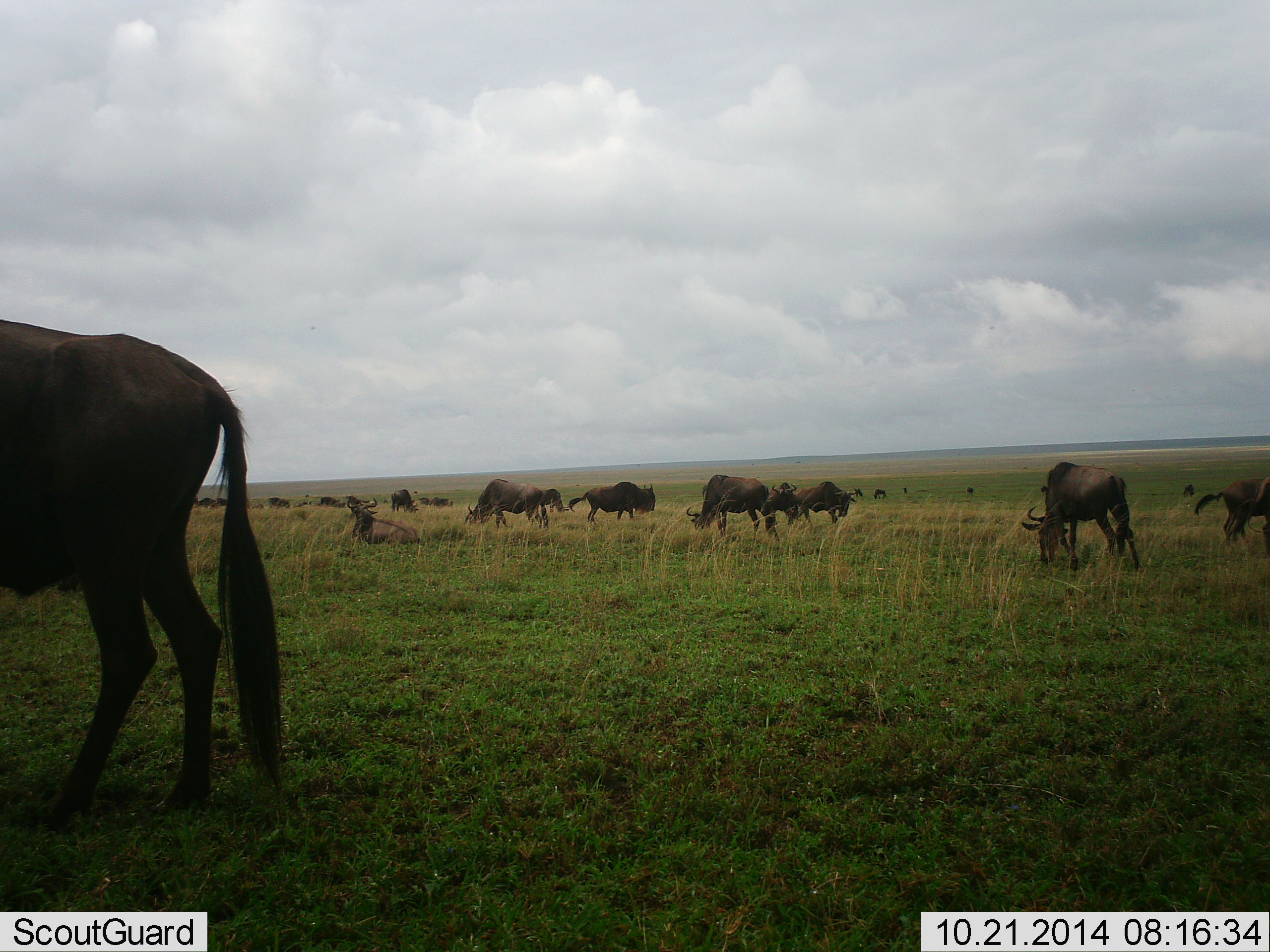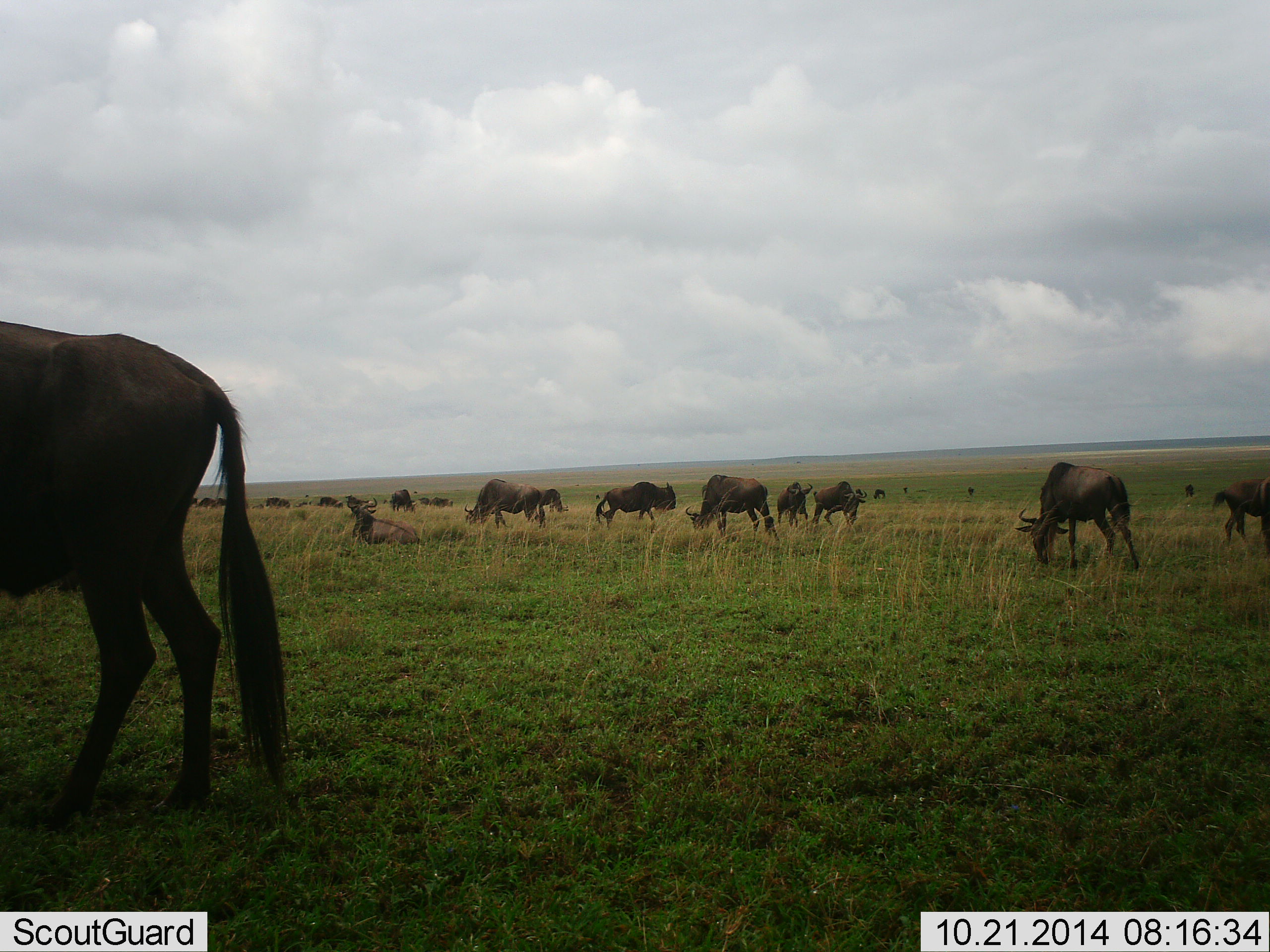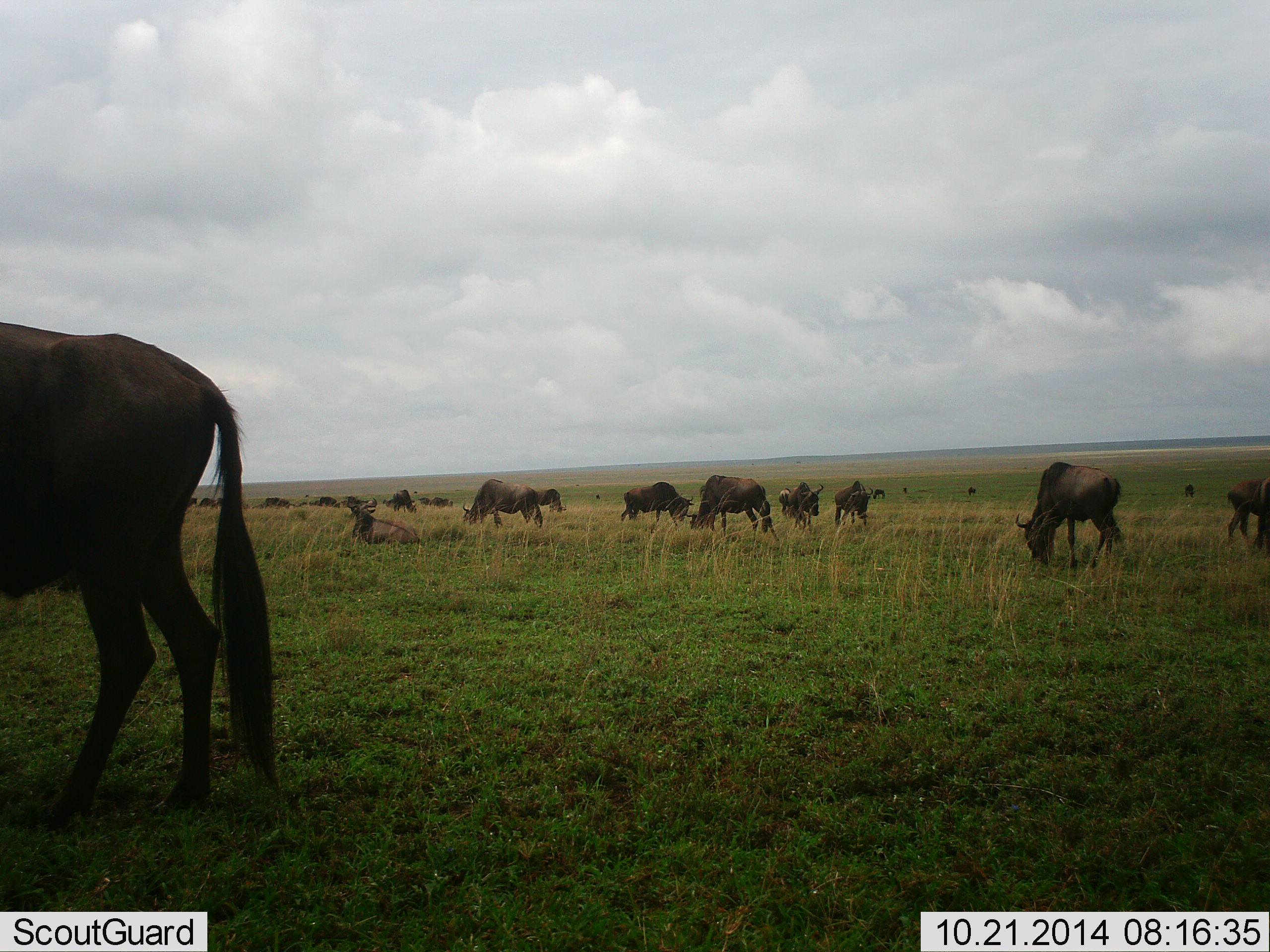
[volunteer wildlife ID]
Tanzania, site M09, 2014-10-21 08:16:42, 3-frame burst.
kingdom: Animalia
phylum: Chordata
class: Mammalia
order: Artiodactyla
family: Bovidae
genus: Connochaetes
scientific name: Connochaetes taurinus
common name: blue wildebeest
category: wildebeest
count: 11-50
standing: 30%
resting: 20%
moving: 30%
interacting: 20%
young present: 0%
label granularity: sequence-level